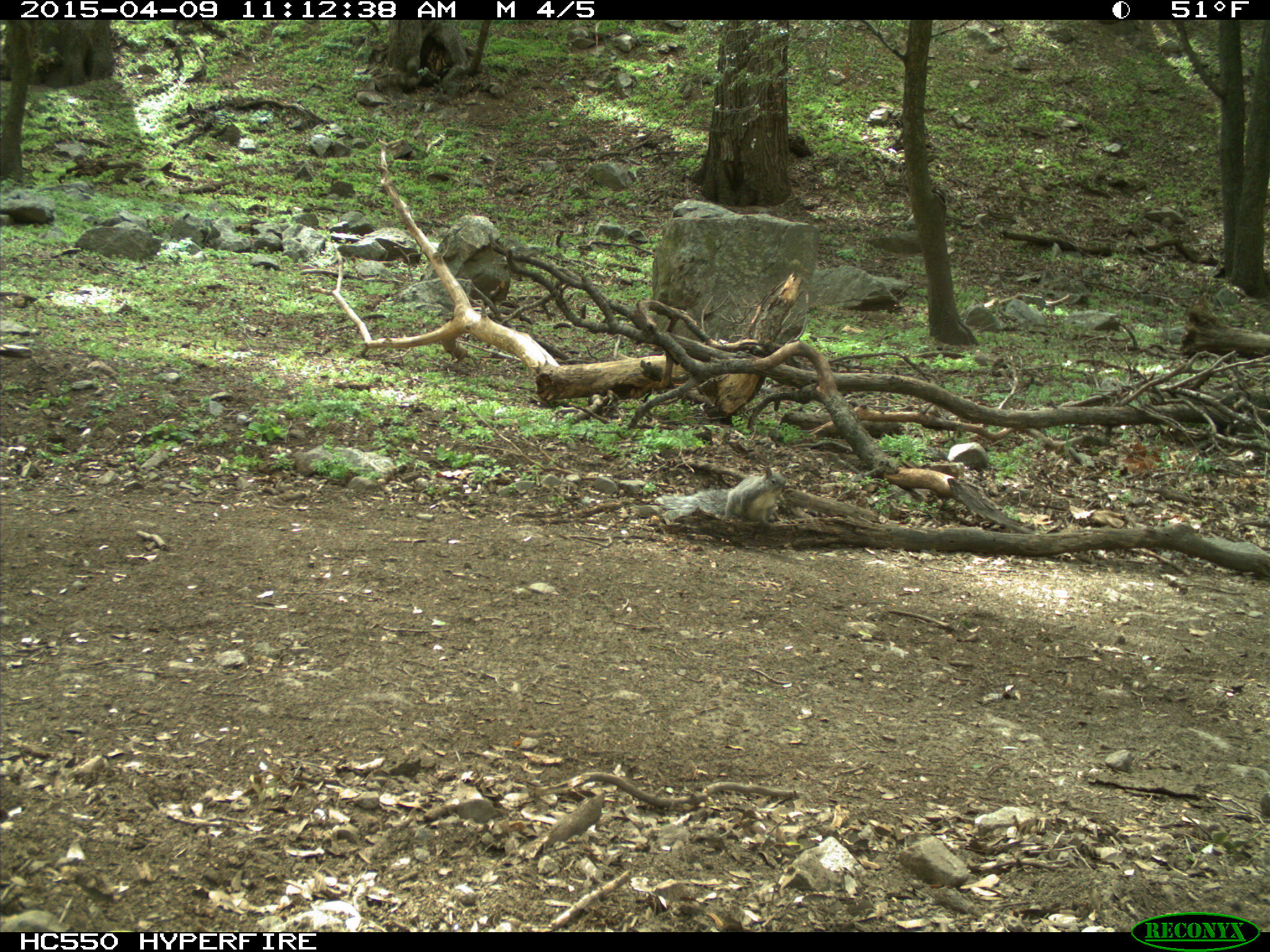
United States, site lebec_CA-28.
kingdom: Animalia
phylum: Chordata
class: Mammalia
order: Rodentia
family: Sciuridae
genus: Sciurus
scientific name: Sciurus carolinensis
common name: eastern gray squirrel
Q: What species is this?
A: Sciurus carolinensis (eastern gray squirrel).